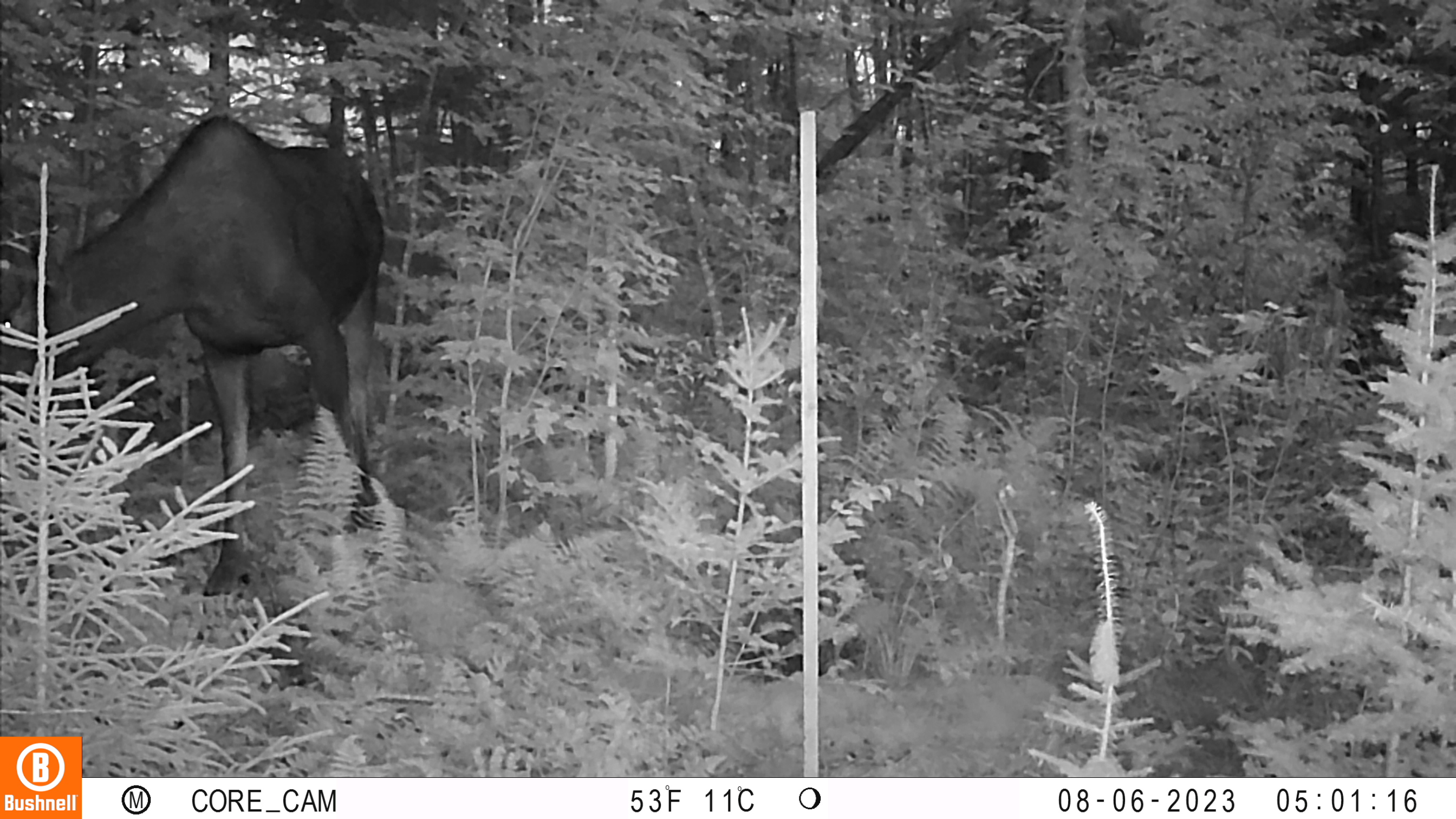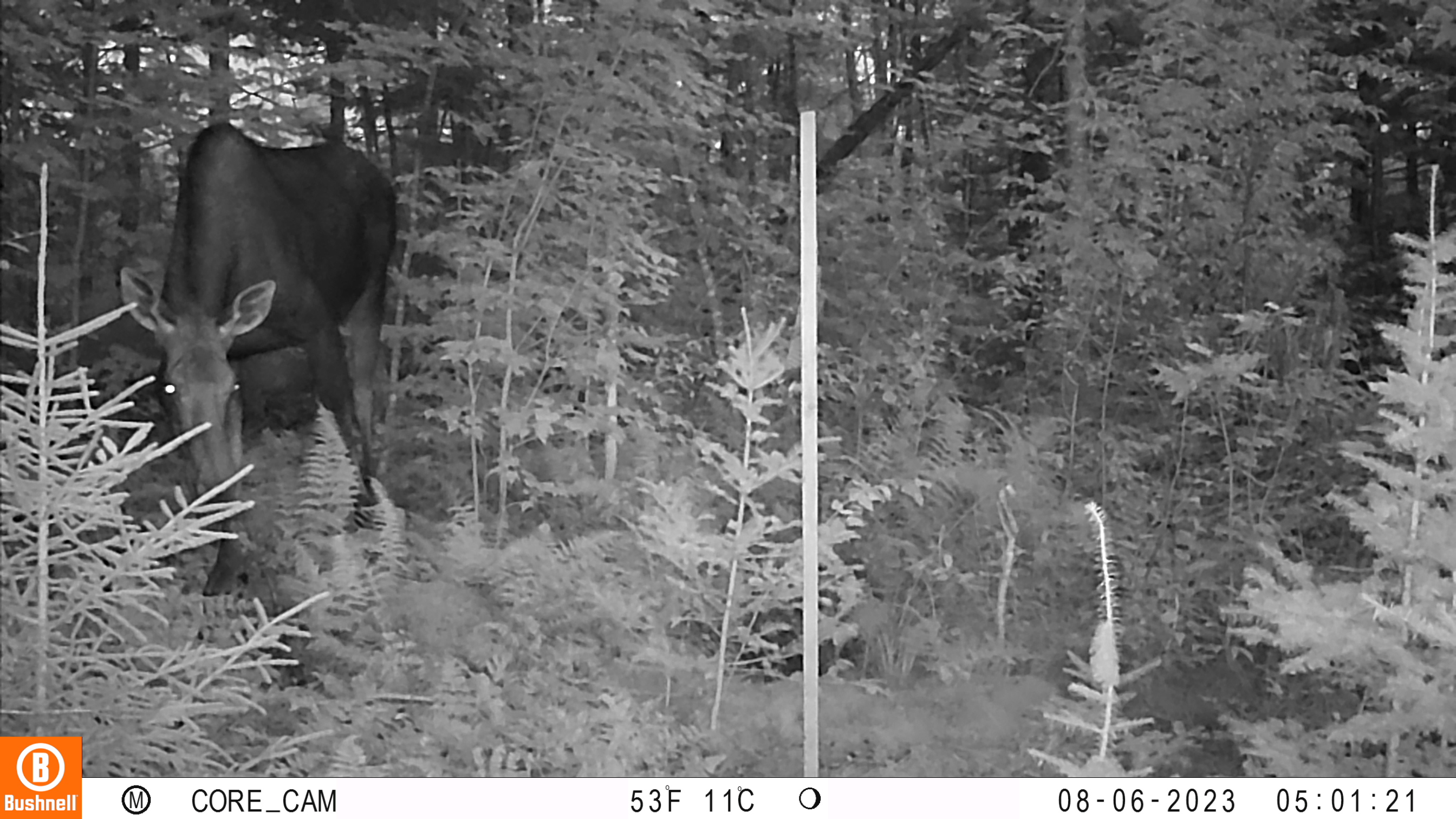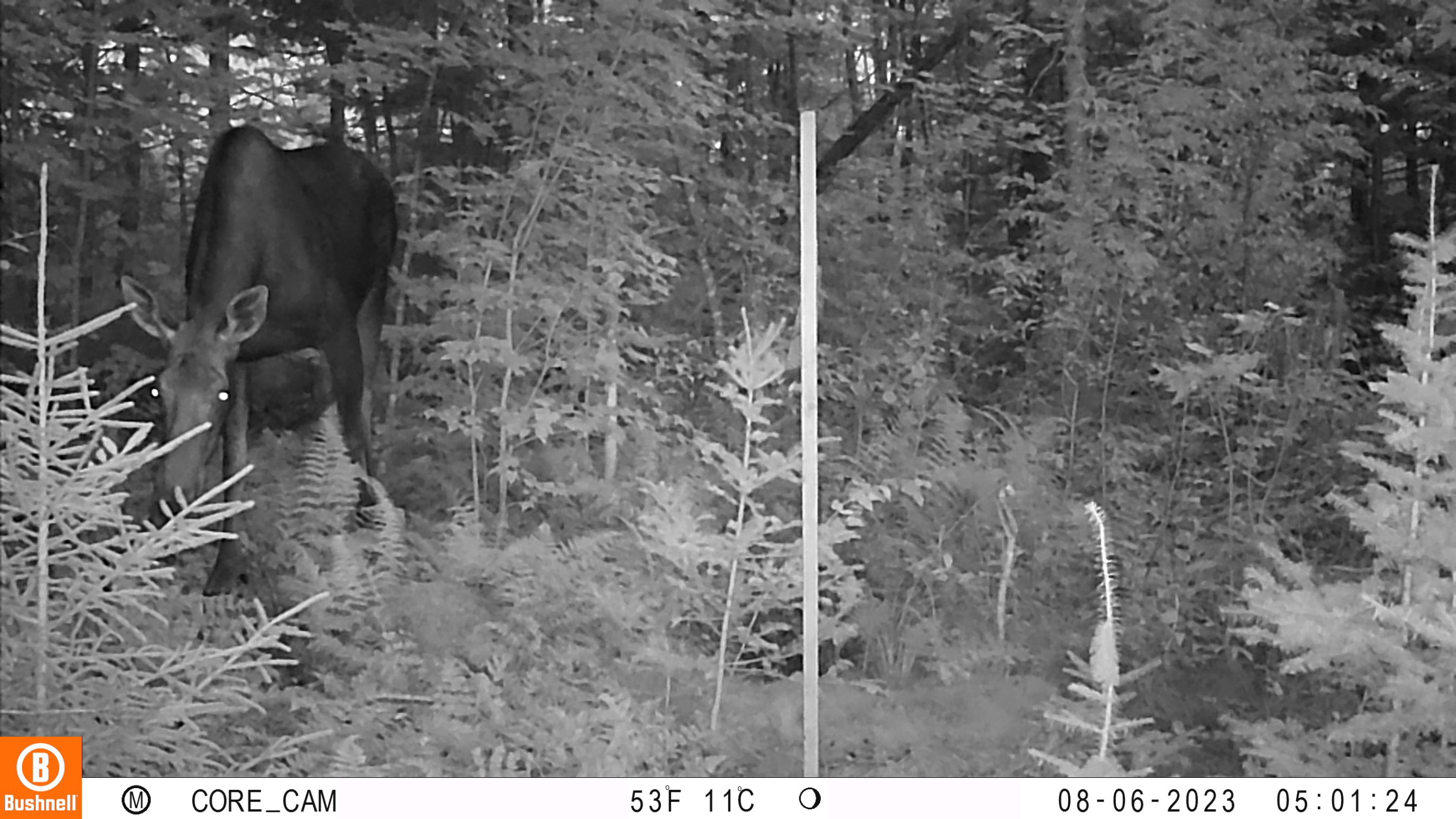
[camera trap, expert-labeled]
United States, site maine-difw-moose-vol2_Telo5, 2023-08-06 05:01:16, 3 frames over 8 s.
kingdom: Animalia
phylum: Chordata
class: Mammalia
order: Artiodactyla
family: Cervidae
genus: Alces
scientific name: Alces alces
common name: moose